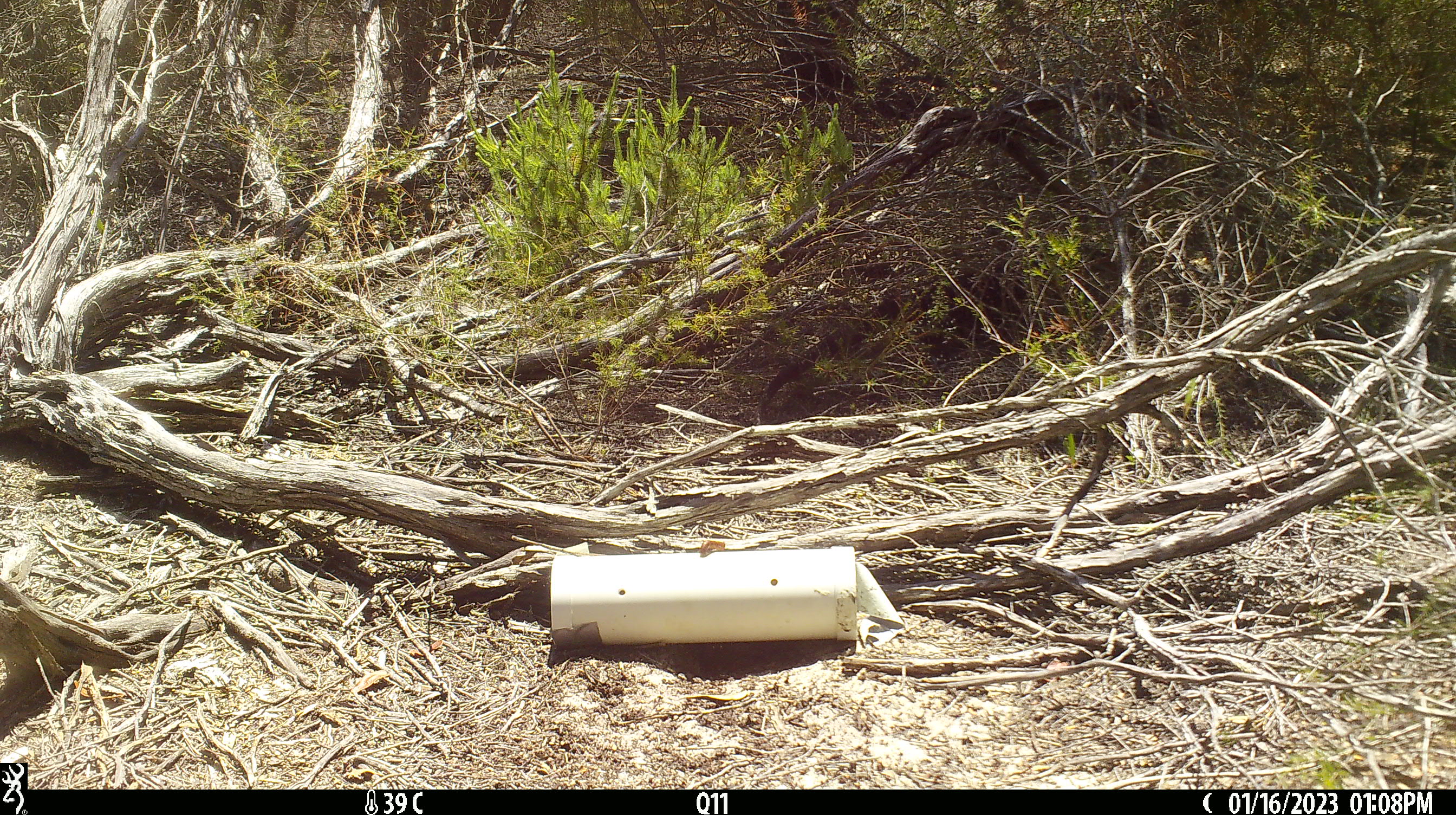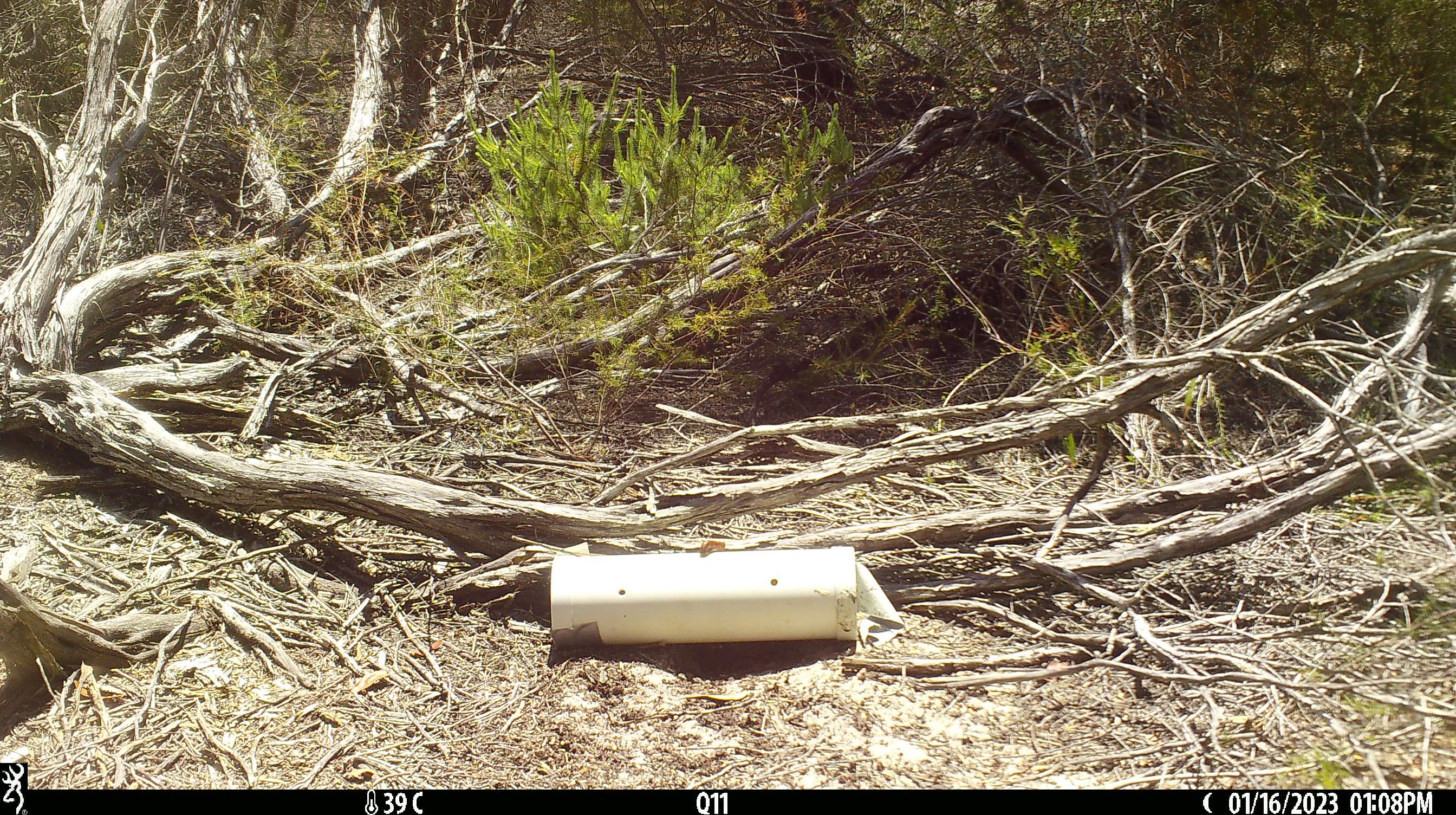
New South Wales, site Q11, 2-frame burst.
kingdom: Animalia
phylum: Chordata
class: Reptilia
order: Squamata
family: Varanidae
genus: Varanus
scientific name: Varanus varius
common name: lace monitor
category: goanna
Goanna (lace monitor) (Varanus varius).